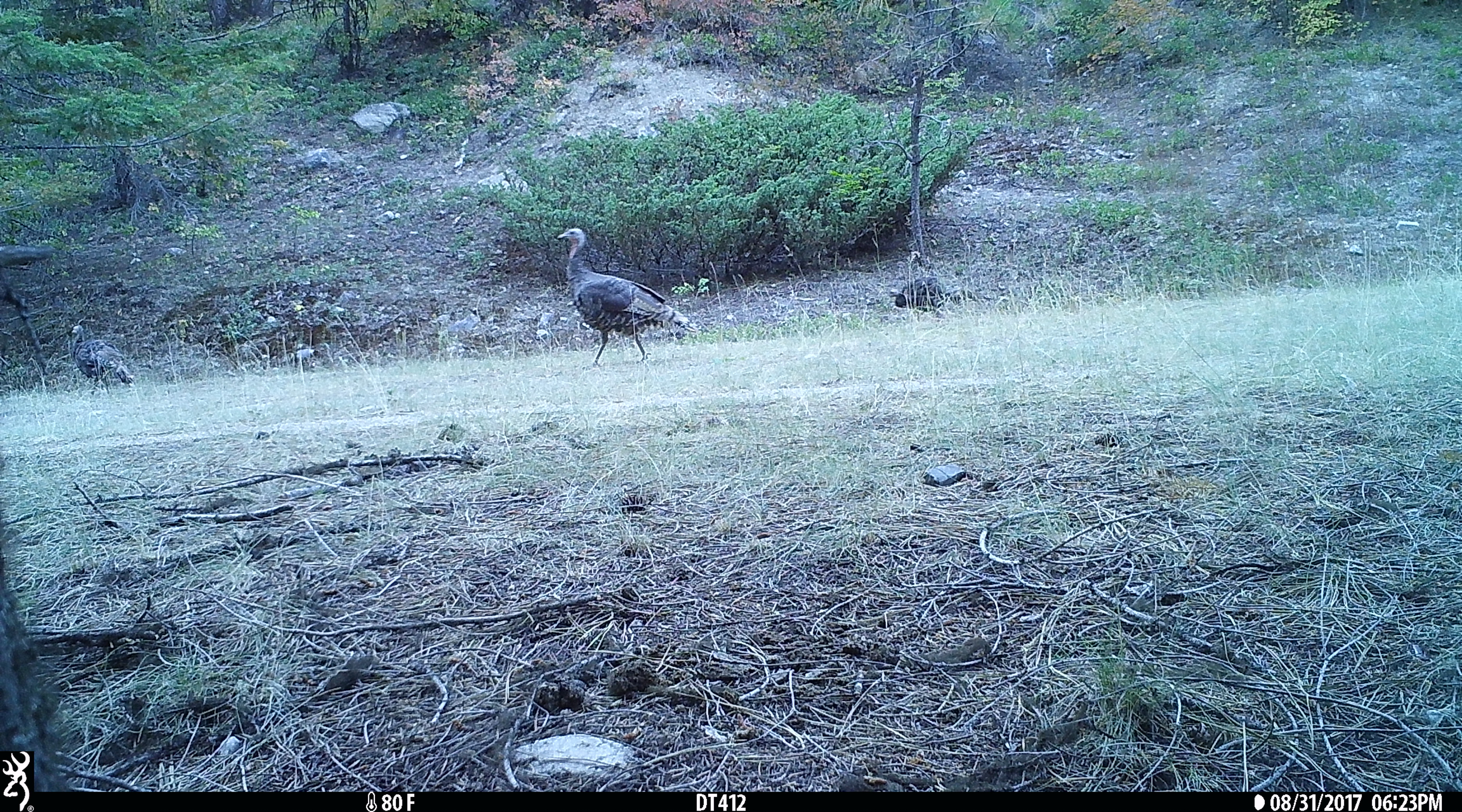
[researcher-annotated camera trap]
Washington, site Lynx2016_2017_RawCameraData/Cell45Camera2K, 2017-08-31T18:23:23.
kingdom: Animalia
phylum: Chordata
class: Aves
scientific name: Aves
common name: birds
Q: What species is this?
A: Aves (birds).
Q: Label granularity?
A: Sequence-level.